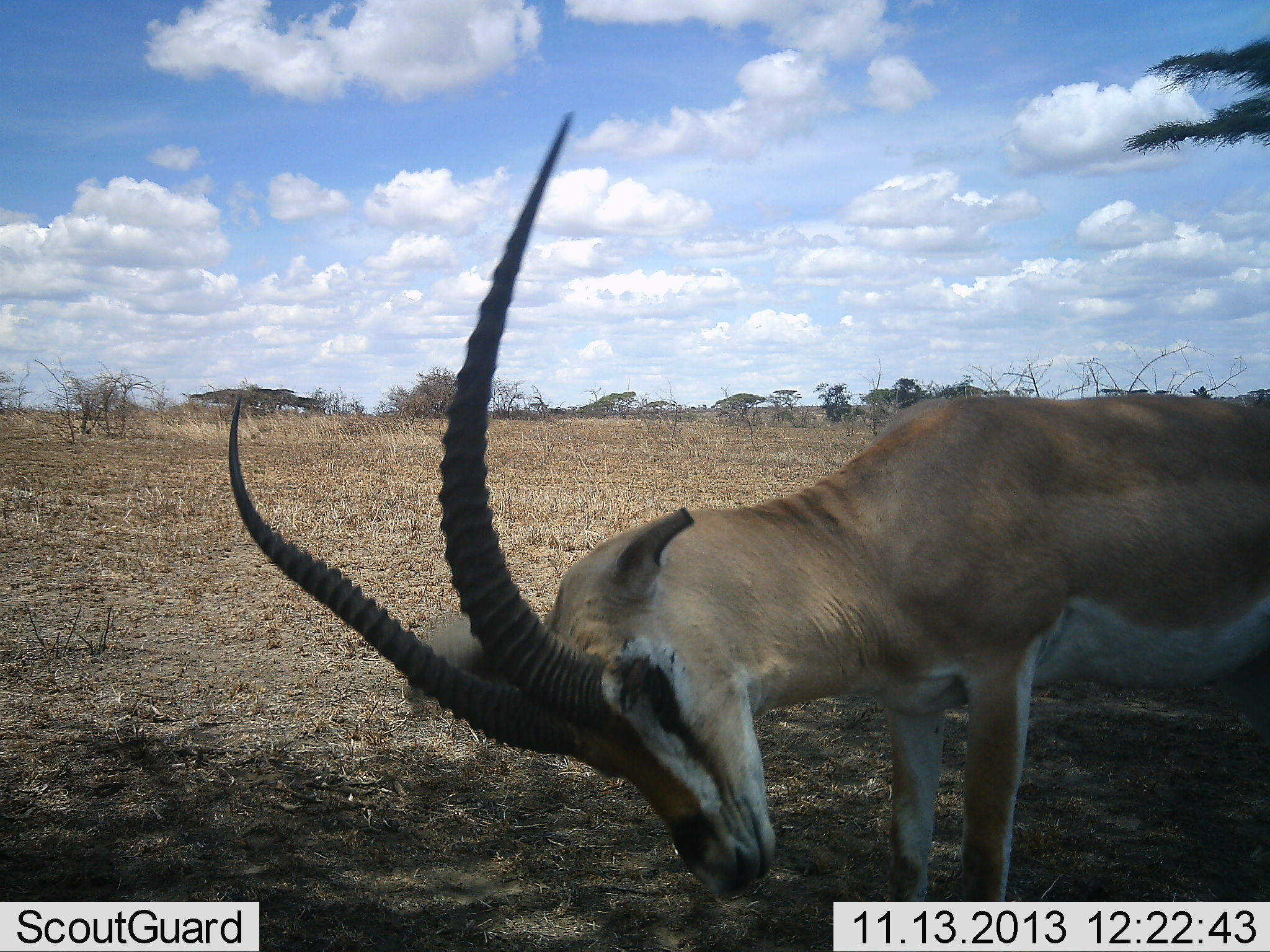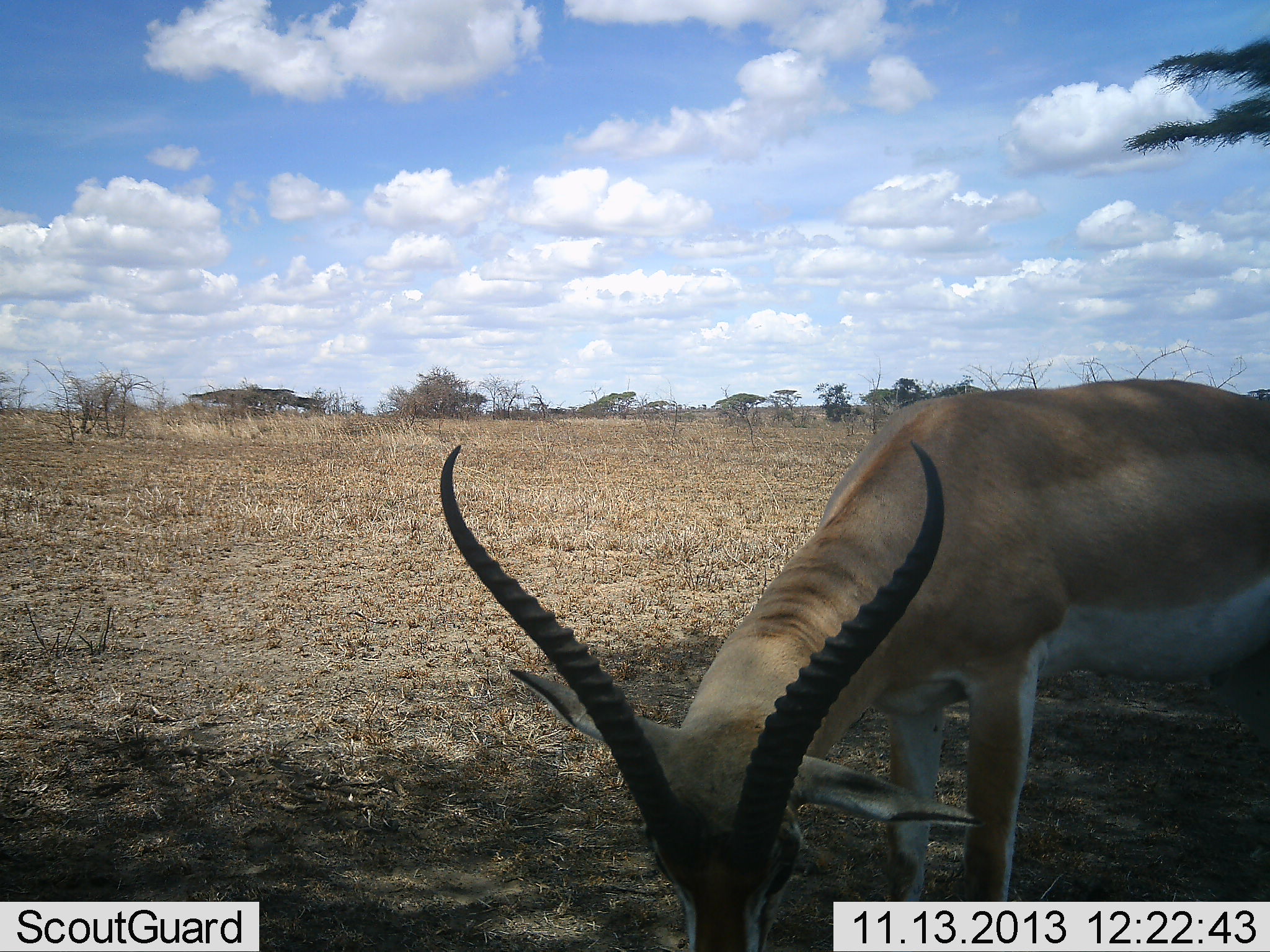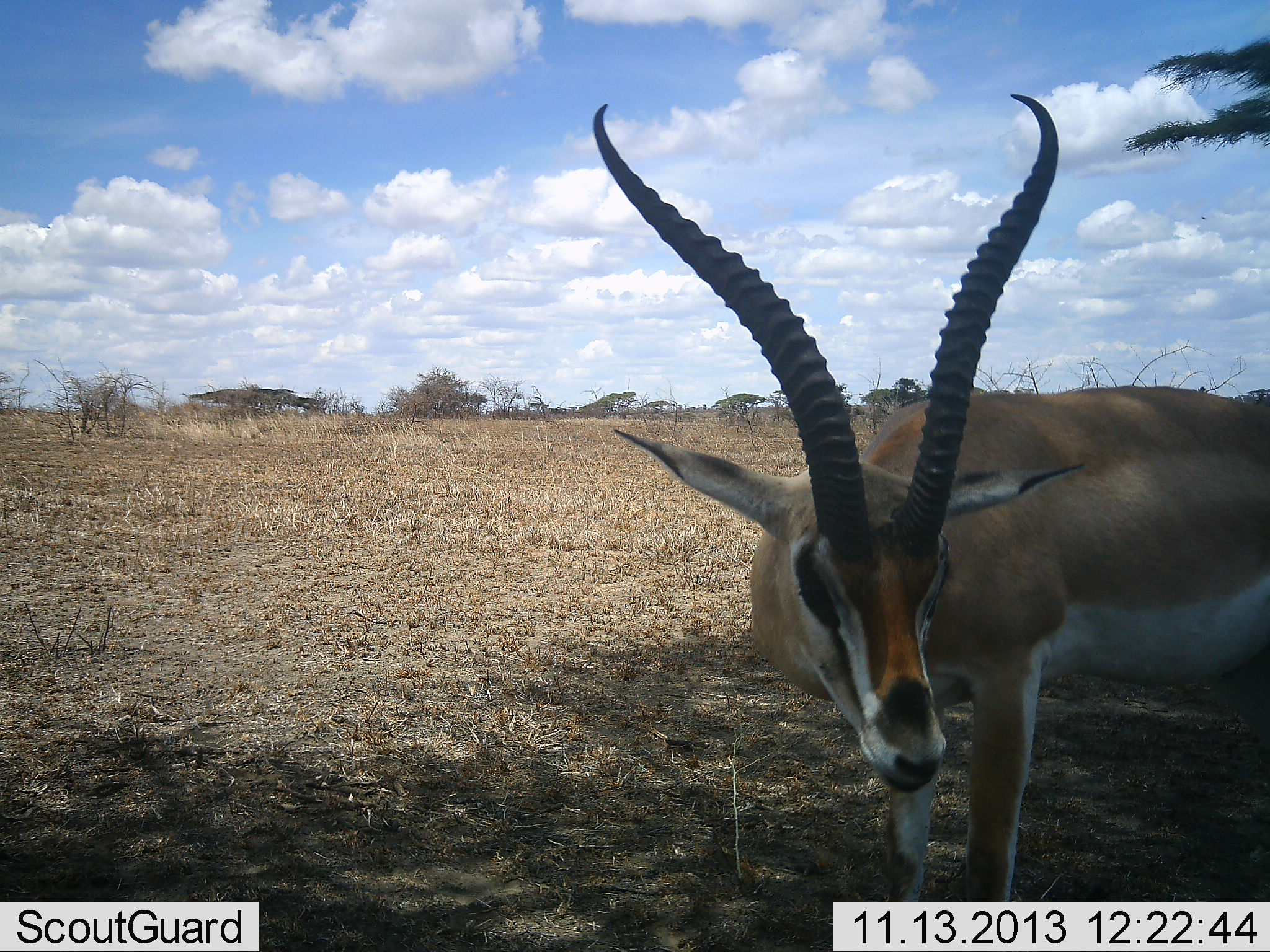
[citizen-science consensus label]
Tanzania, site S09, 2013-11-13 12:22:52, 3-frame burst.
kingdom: Animalia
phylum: Chordata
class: Mammalia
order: Artiodactyla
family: Bovidae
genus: Nanger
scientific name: Nanger granti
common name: grant's gazelle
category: gazellegrants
Gazellegrants (grant's gazelle) (Nanger granti), count 1. Behavior (volunteer vote fractions): standing 50%, resting 0%, moving 20%, interacting 0%. Young present (vote fraction): 0%. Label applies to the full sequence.